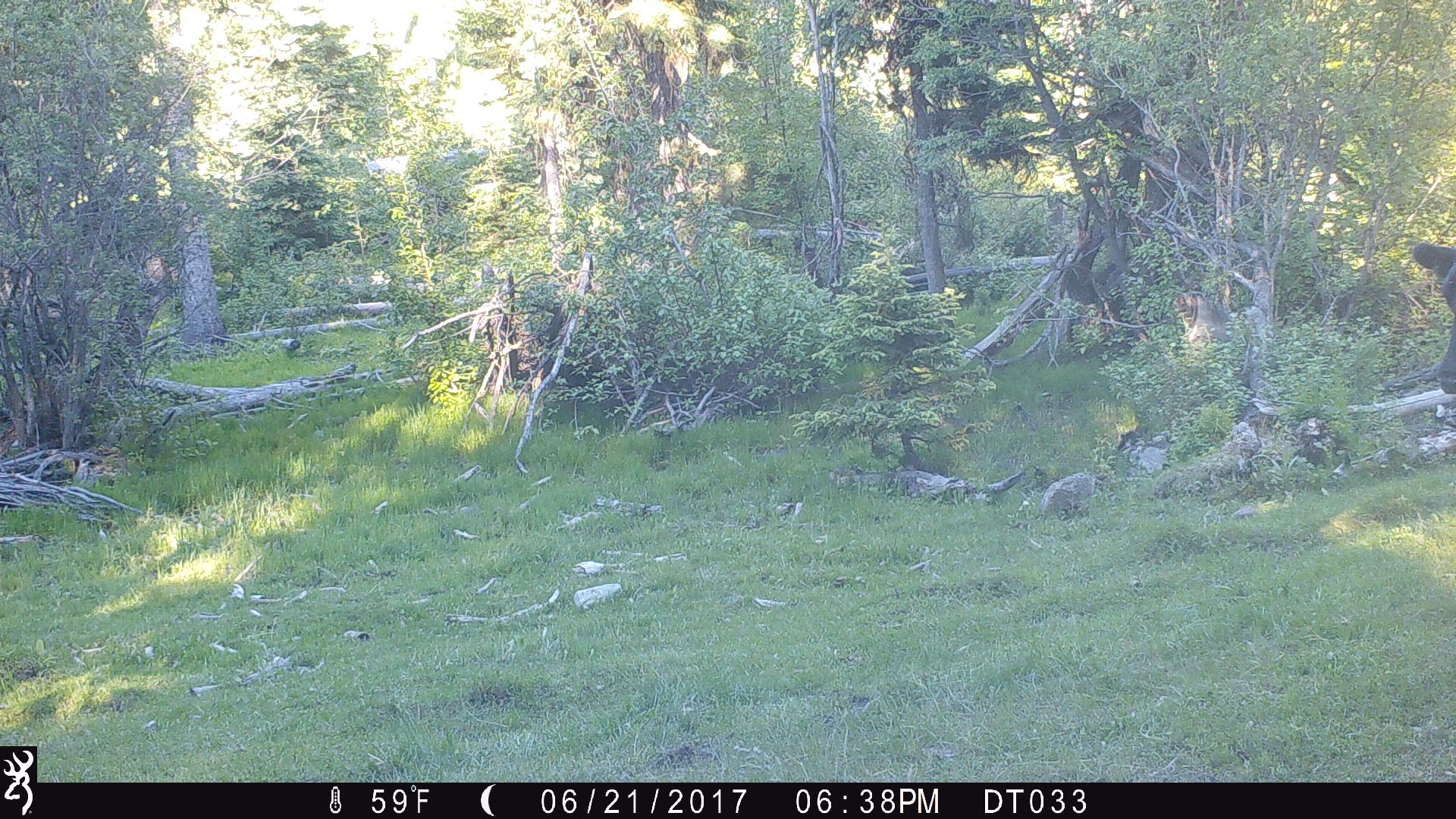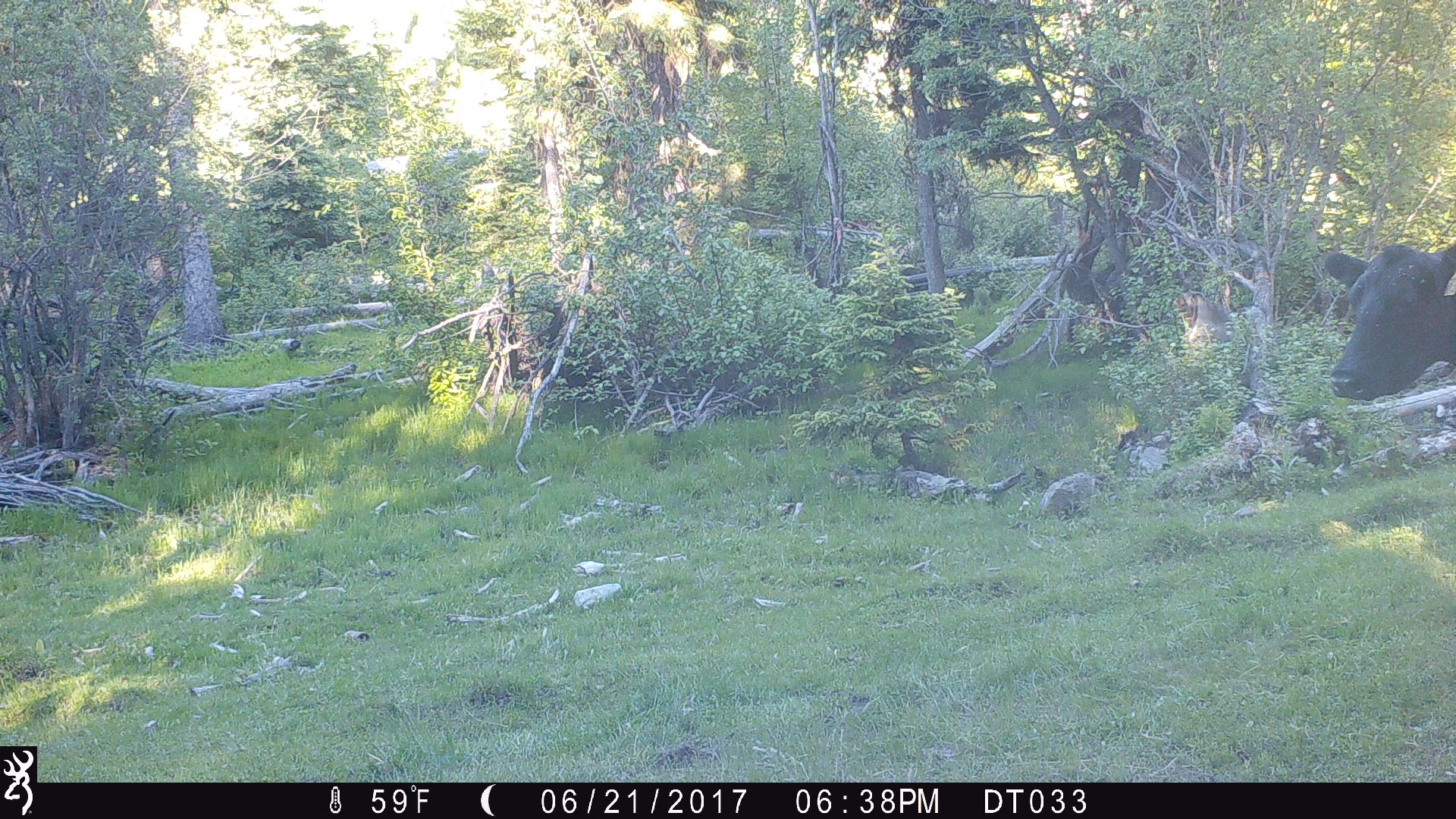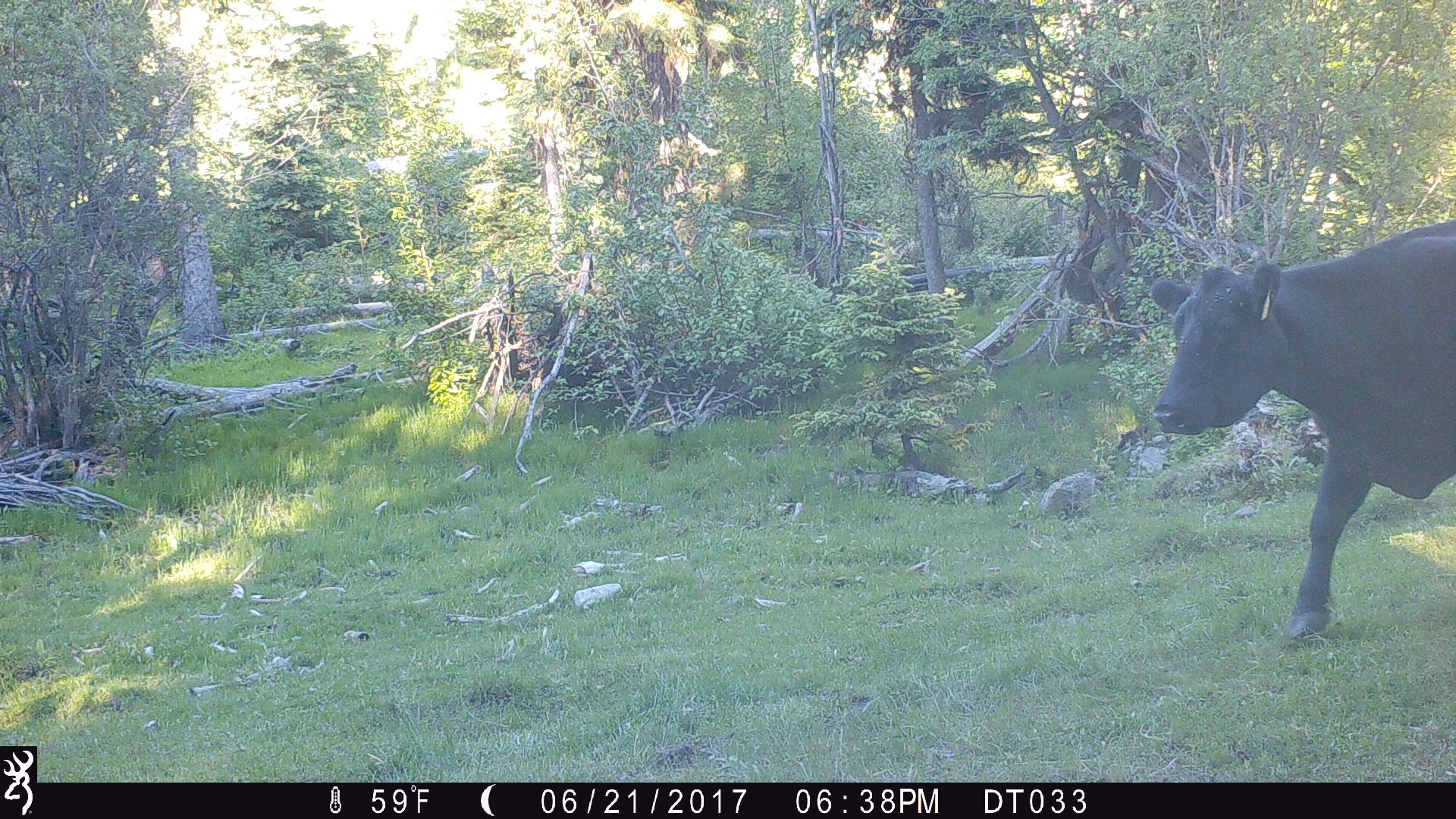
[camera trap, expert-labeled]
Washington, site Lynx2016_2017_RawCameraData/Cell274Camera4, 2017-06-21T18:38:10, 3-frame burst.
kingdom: Animalia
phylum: Chordata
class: Mammalia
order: Artiodactyla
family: Bovidae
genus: Bos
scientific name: Bos taurus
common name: domestic cattle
Domestic cattle (Bos taurus). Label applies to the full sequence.